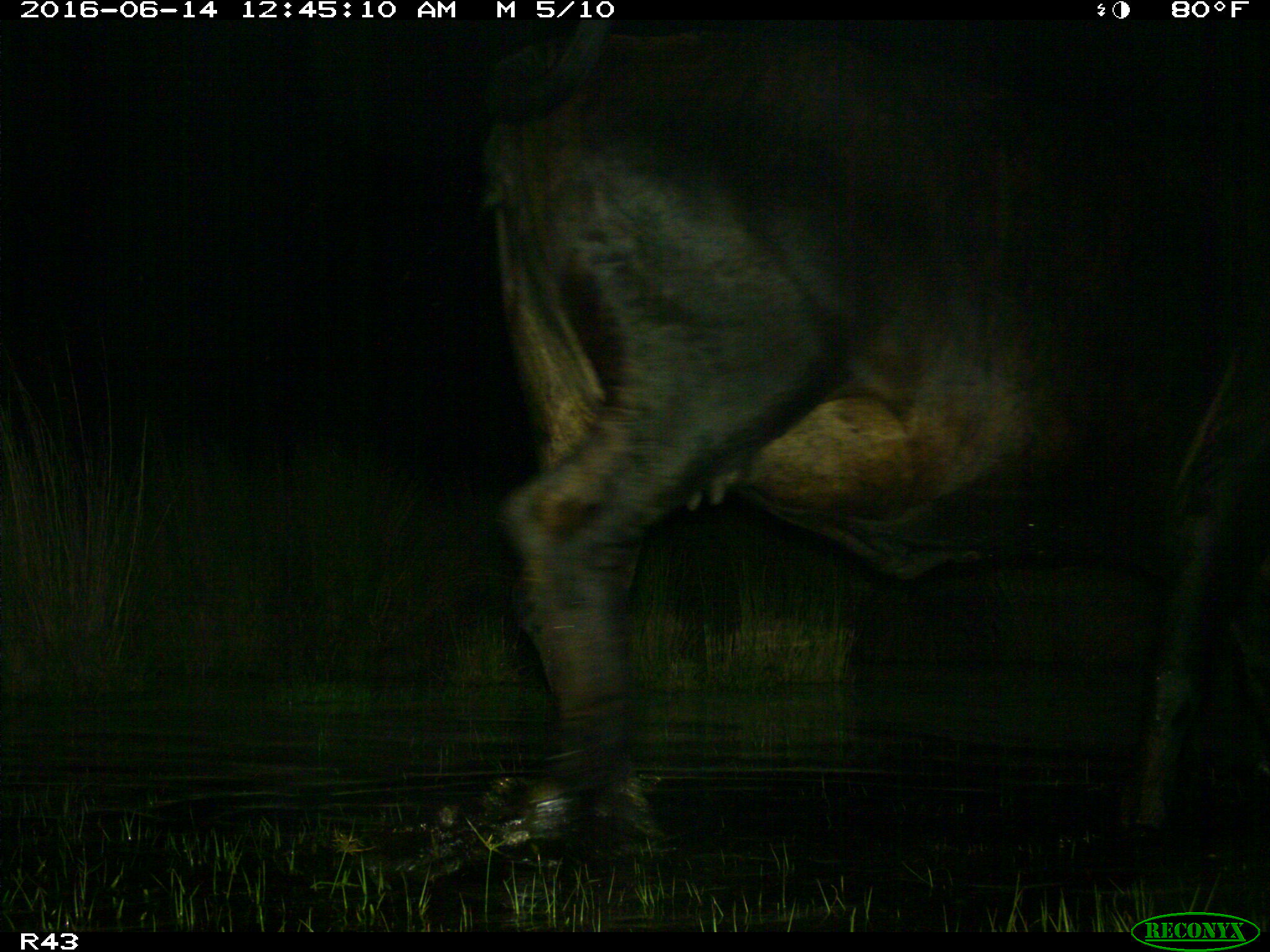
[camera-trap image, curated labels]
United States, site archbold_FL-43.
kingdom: Animalia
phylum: Chordata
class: Mammalia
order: Artiodactyla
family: Bovidae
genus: Bos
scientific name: Bos taurus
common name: domestic cow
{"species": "Bos taurus (domestic cow)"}